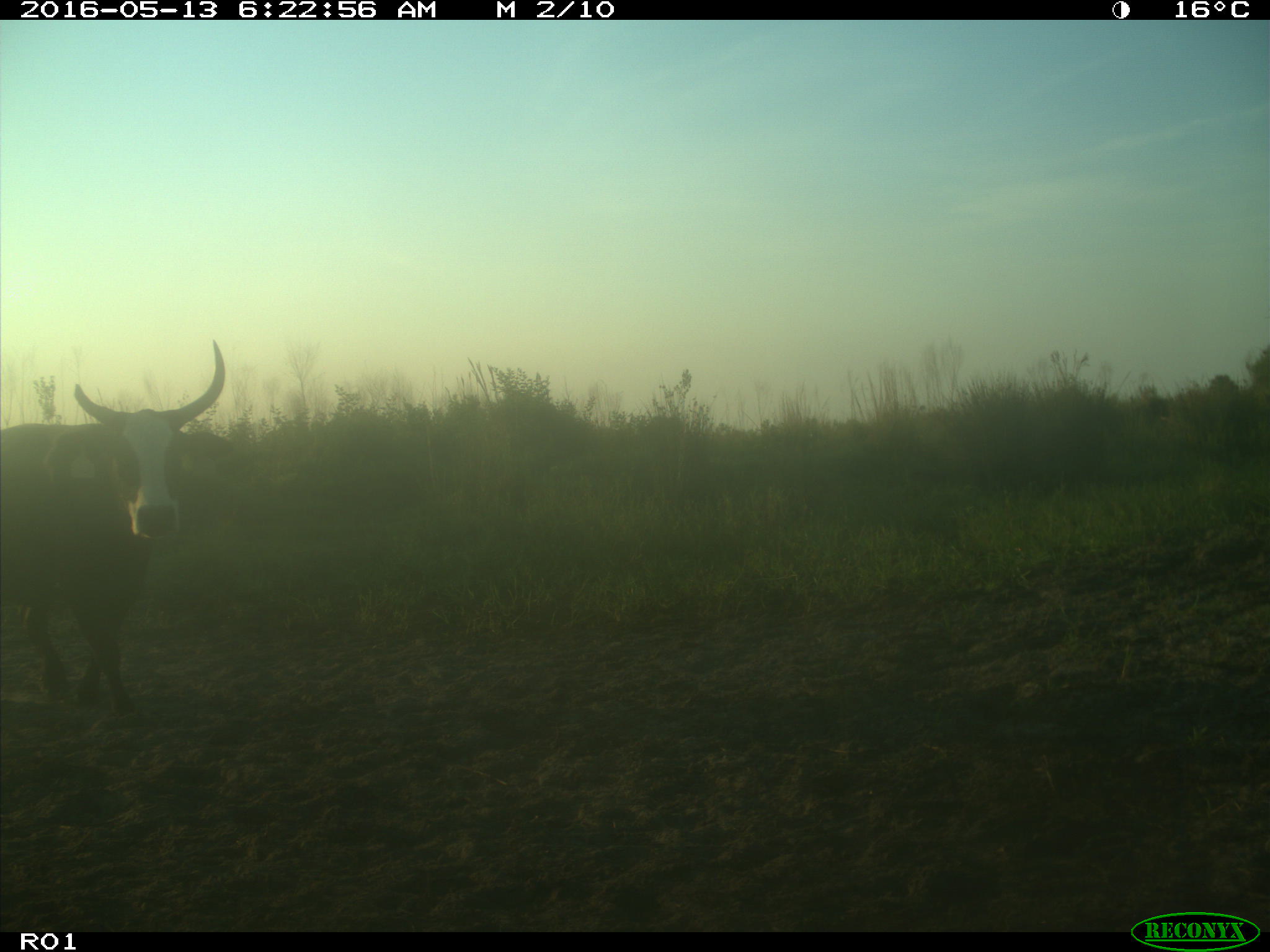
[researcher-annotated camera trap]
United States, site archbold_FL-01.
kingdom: Animalia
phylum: Chordata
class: Mammalia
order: Artiodactyla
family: Bovidae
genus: Bos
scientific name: Bos taurus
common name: domestic cow